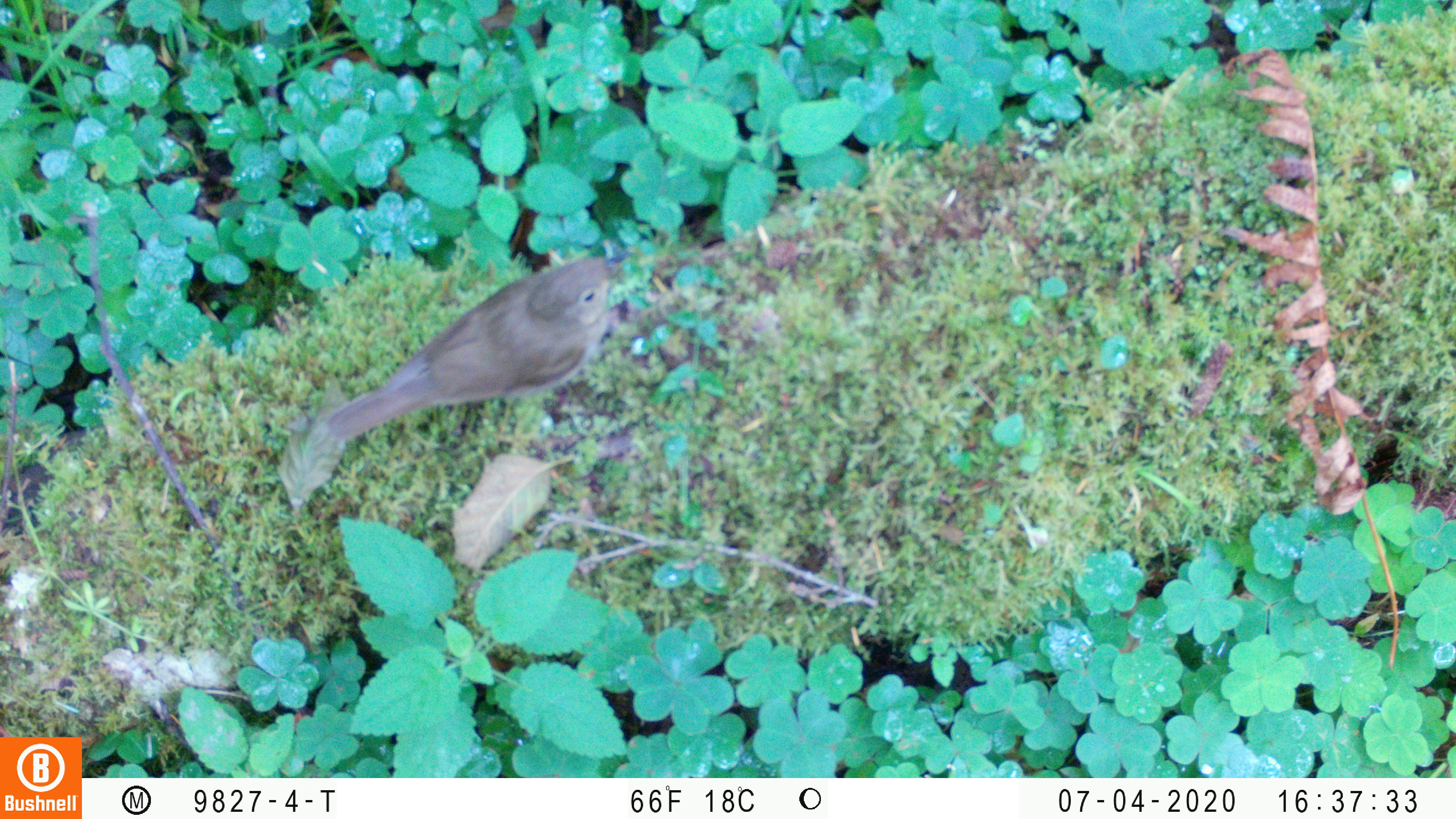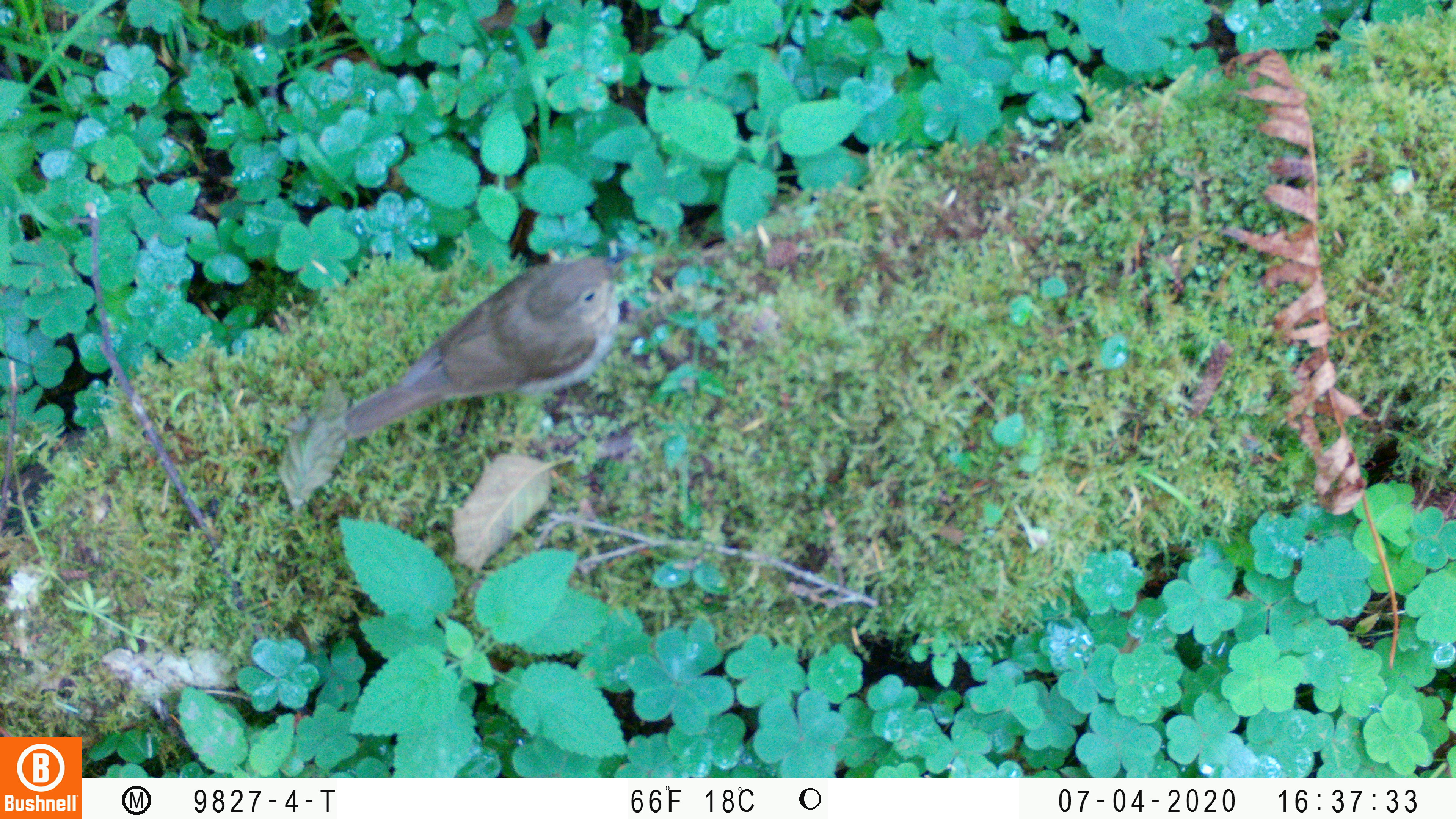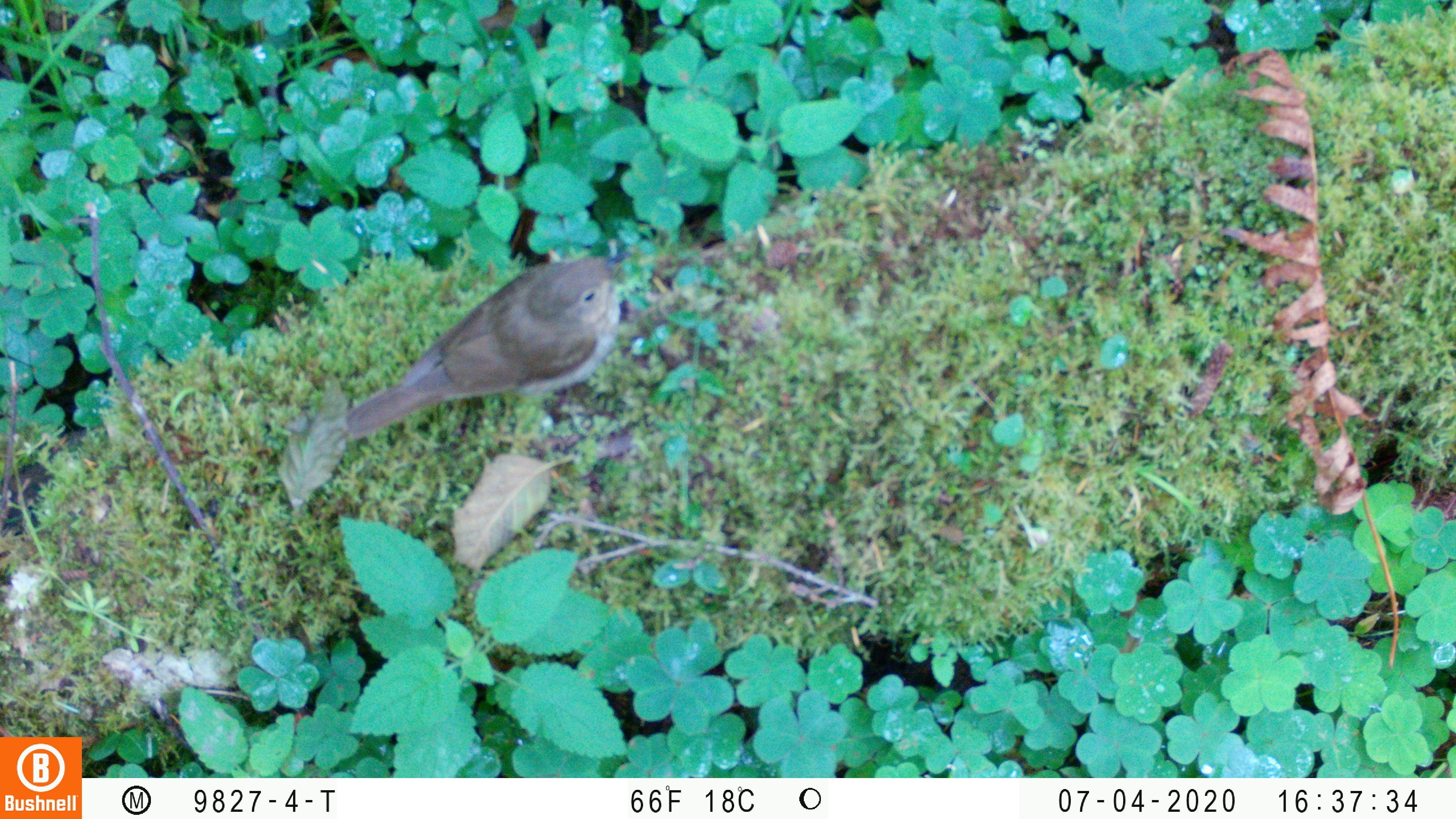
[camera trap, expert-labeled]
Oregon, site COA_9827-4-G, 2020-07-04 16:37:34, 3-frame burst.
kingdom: Animalia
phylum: Chordata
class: Aves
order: Passeriformes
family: Turdidae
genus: Catharus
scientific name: Catharus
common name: brown thrushes and nightingale-thrushes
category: catharus species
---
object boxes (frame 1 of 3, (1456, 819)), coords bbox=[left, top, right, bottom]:
catharus species: bbox=[305, 231, 660, 461]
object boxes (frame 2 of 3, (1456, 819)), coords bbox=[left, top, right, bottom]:
catharus species: bbox=[321, 218, 664, 484]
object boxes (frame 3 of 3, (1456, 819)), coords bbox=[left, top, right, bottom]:
catharus species: bbox=[318, 225, 653, 480]